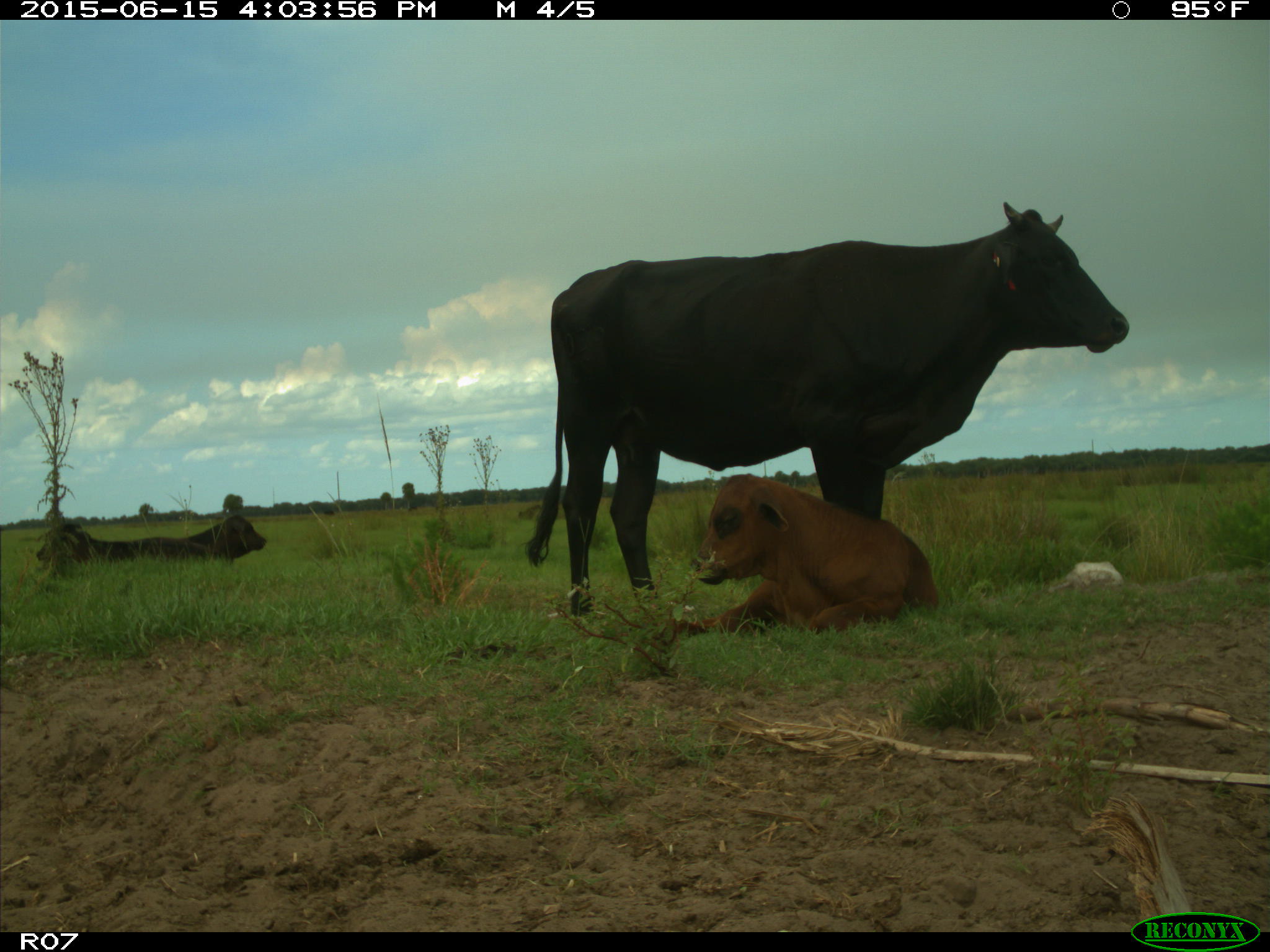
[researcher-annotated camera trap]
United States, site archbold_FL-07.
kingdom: Animalia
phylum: Chordata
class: Mammalia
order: Artiodactyla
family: Bovidae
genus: Bos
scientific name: Bos taurus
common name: domestic cow